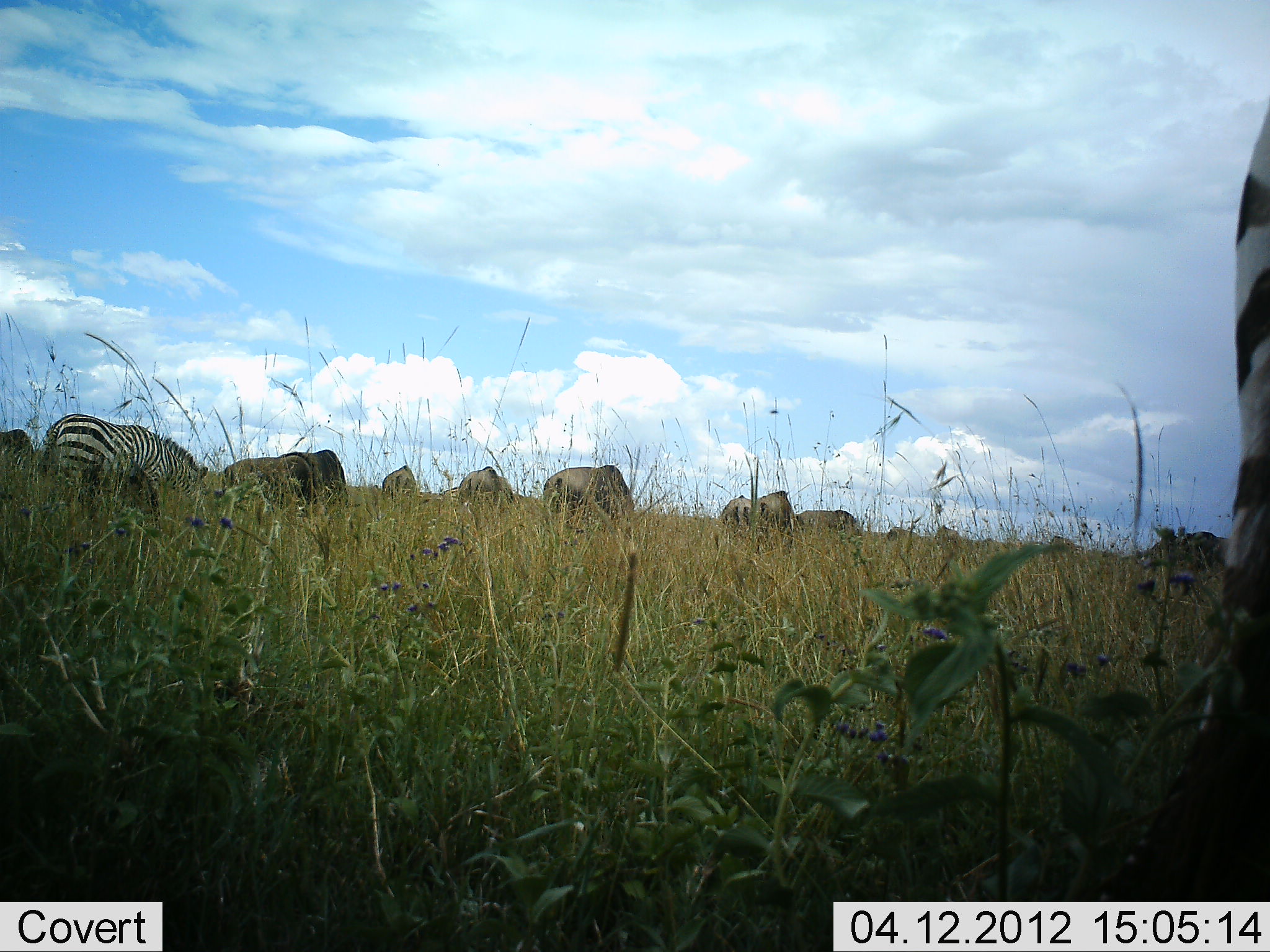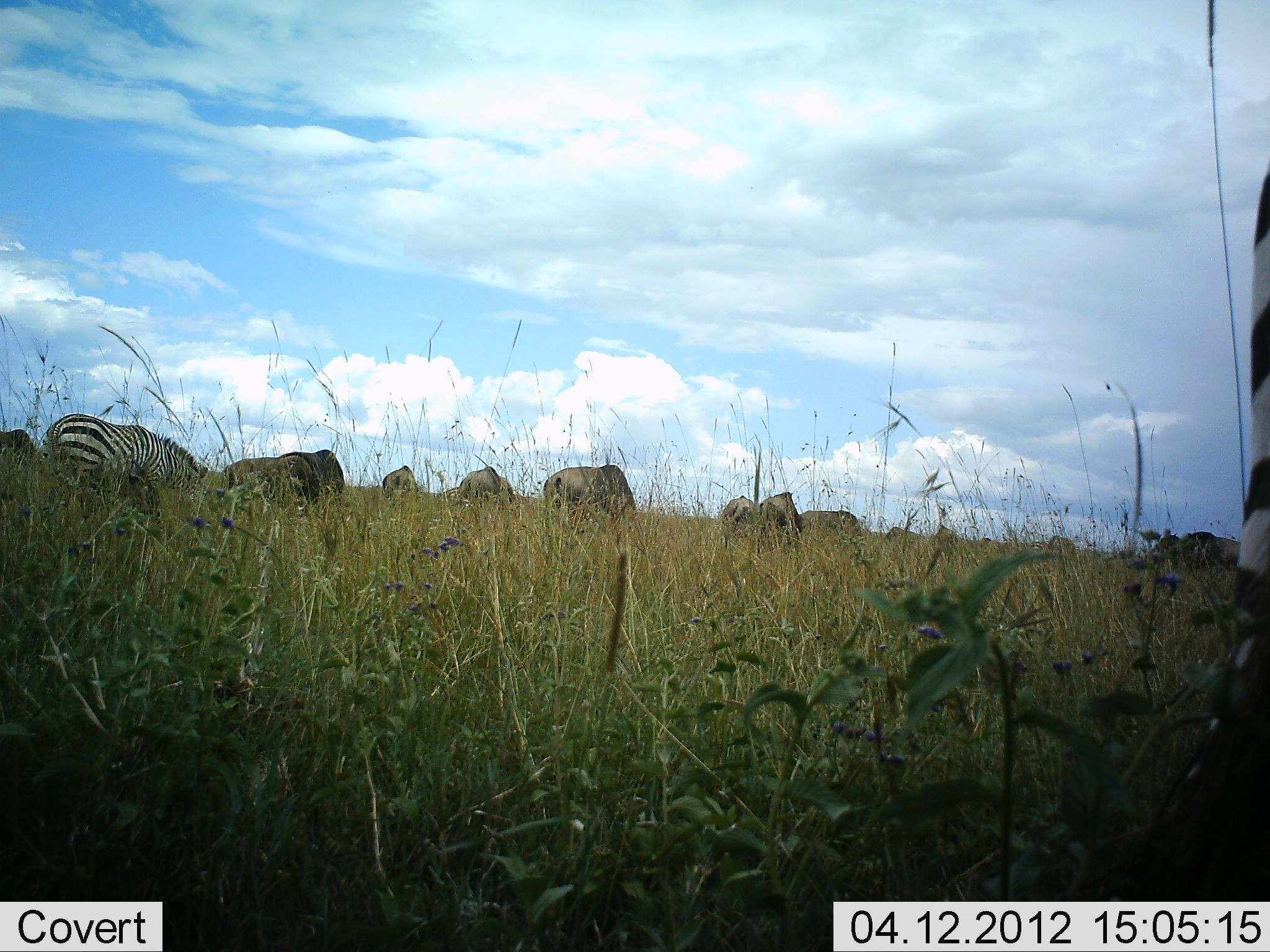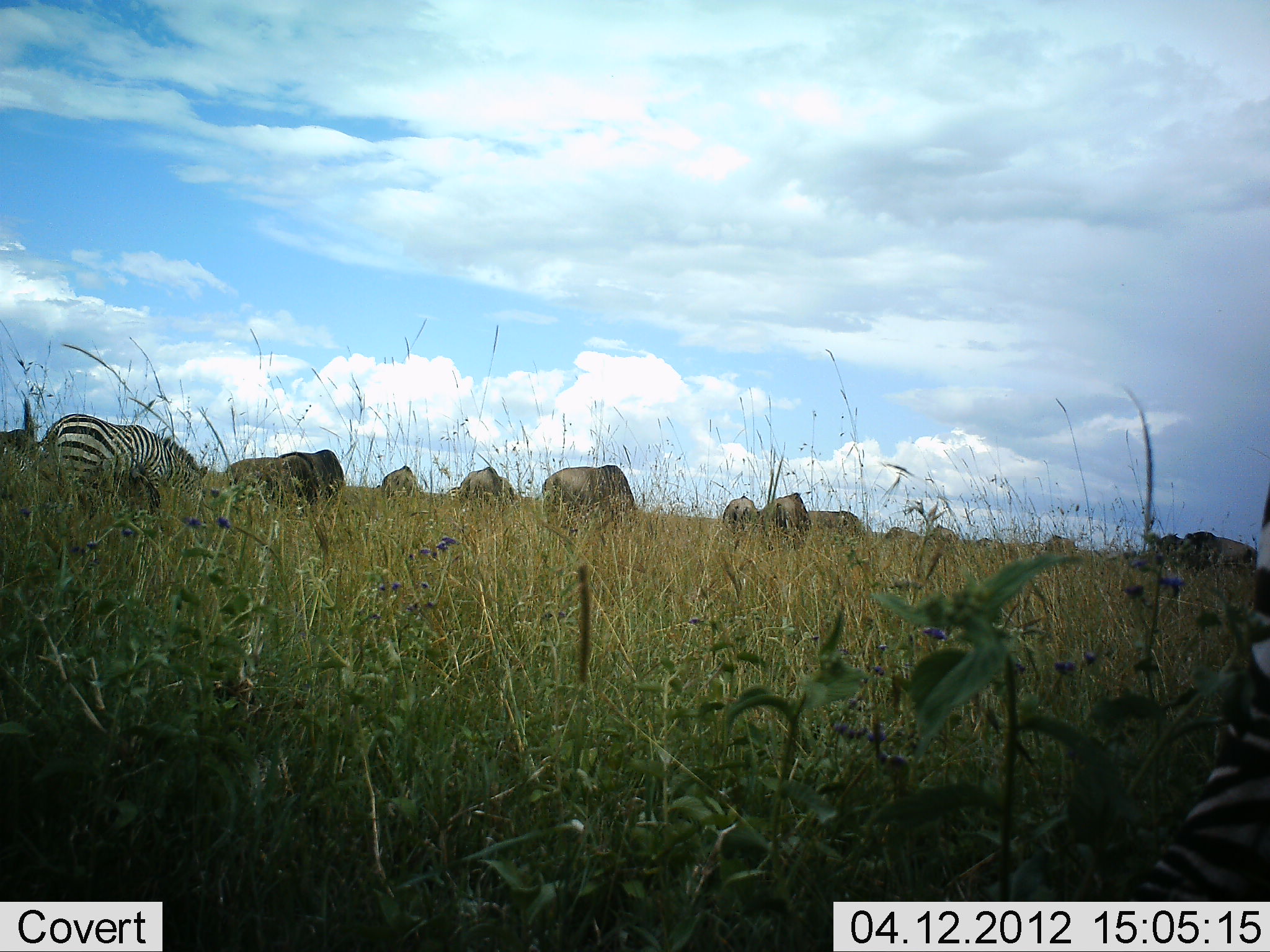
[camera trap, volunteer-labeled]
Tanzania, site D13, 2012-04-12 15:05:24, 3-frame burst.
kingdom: Animalia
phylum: Chordata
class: Mammalia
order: Artiodactyla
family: Bovidae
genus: Connochaetes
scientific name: Connochaetes taurinus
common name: blue wildebeest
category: wildebeest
Wildebeest (blue wildebeest) (Connochaetes taurinus), count 11-50. Behavior (volunteer vote fractions): standing 23%, resting 0%, moving 0%, interacting 0%. Young present (vote fraction): 0%. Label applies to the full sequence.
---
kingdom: Animalia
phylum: Chordata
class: Mammalia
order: Perissodactyla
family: Equidae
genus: Equus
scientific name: Equus quagga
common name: plains zebra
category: zebra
Zebra (plains zebra) (Equus quagga), count 2. Behavior (volunteer vote fractions): standing 39%, resting 0%, moving 6%, interacting 0%. Young present (vote fraction): 0%. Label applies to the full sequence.